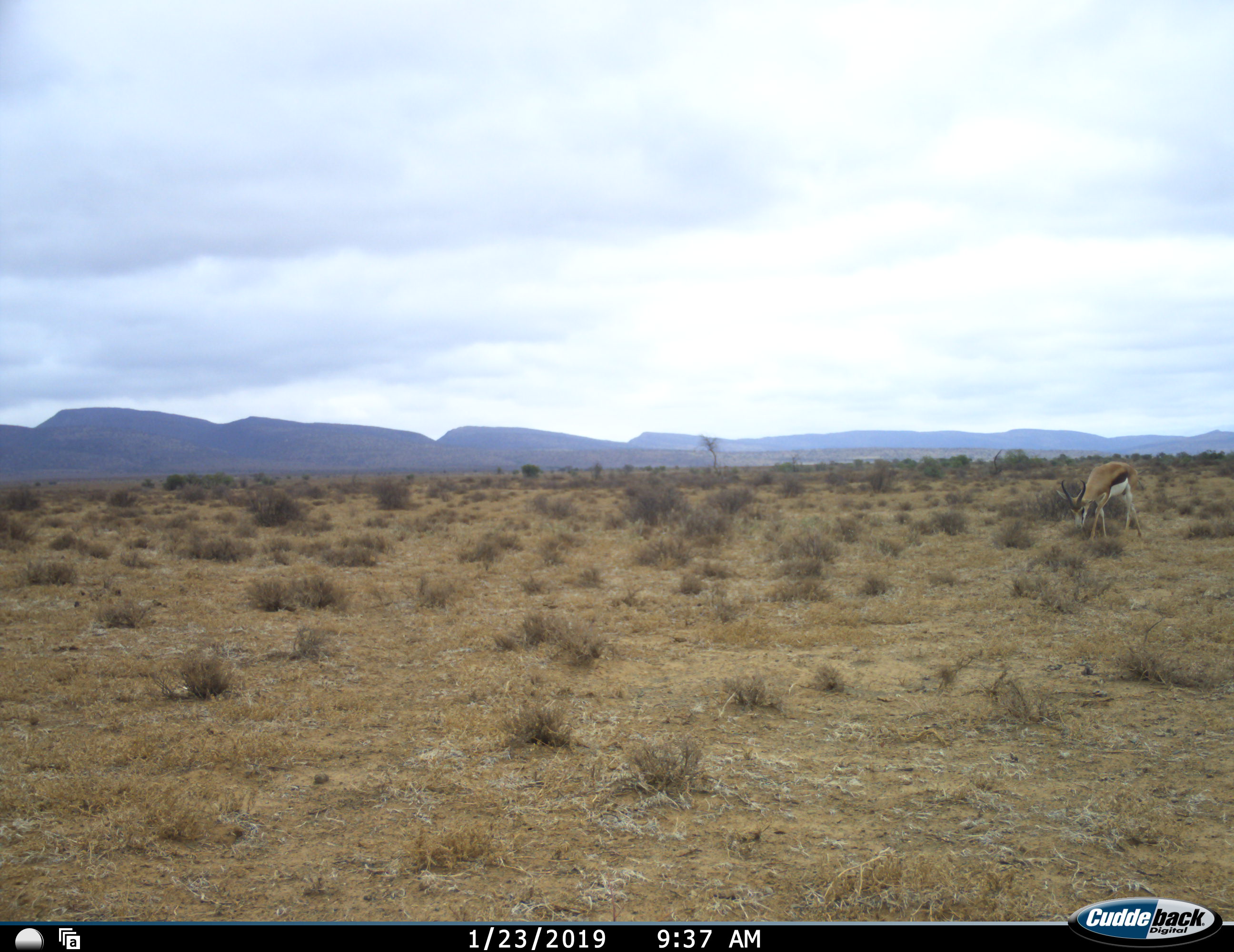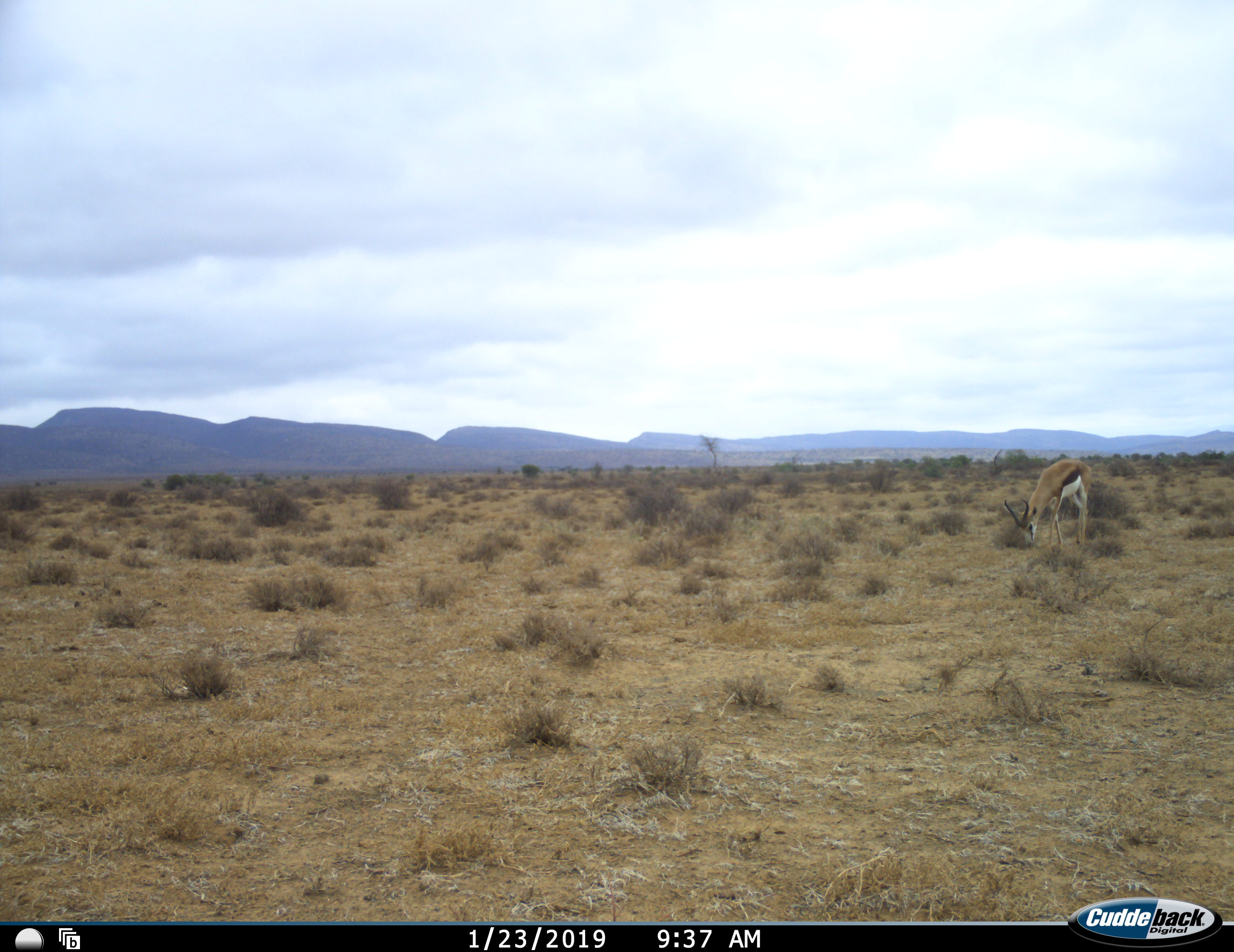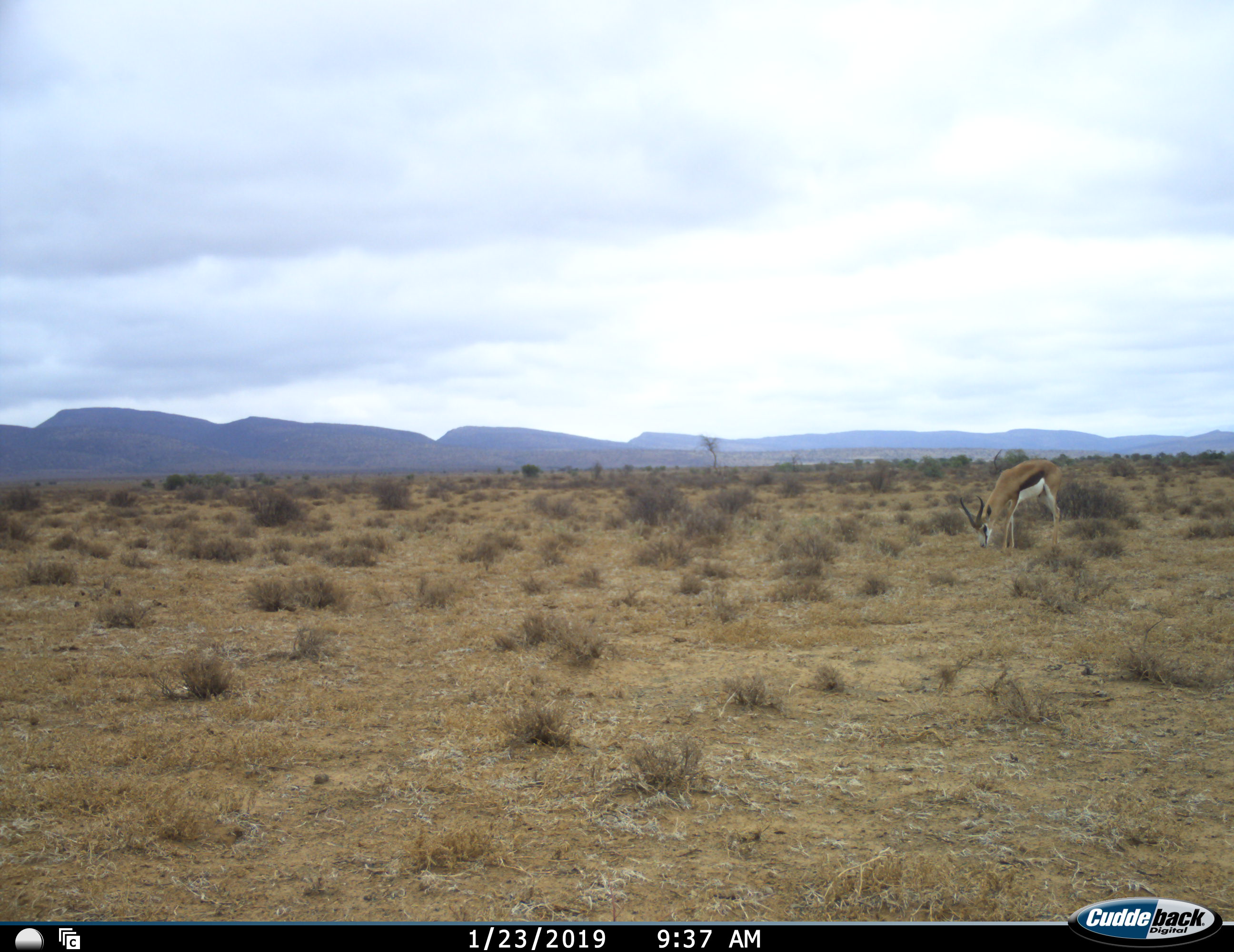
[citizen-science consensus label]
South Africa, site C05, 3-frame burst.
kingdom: Animalia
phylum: Chordata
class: Mammalia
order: Artiodactyla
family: Bovidae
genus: Antidorcas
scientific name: Antidorcas marsupialis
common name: springbok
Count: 1.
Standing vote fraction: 0%.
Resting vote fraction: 0%.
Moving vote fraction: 38%.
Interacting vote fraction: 0%.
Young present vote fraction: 0%.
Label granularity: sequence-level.